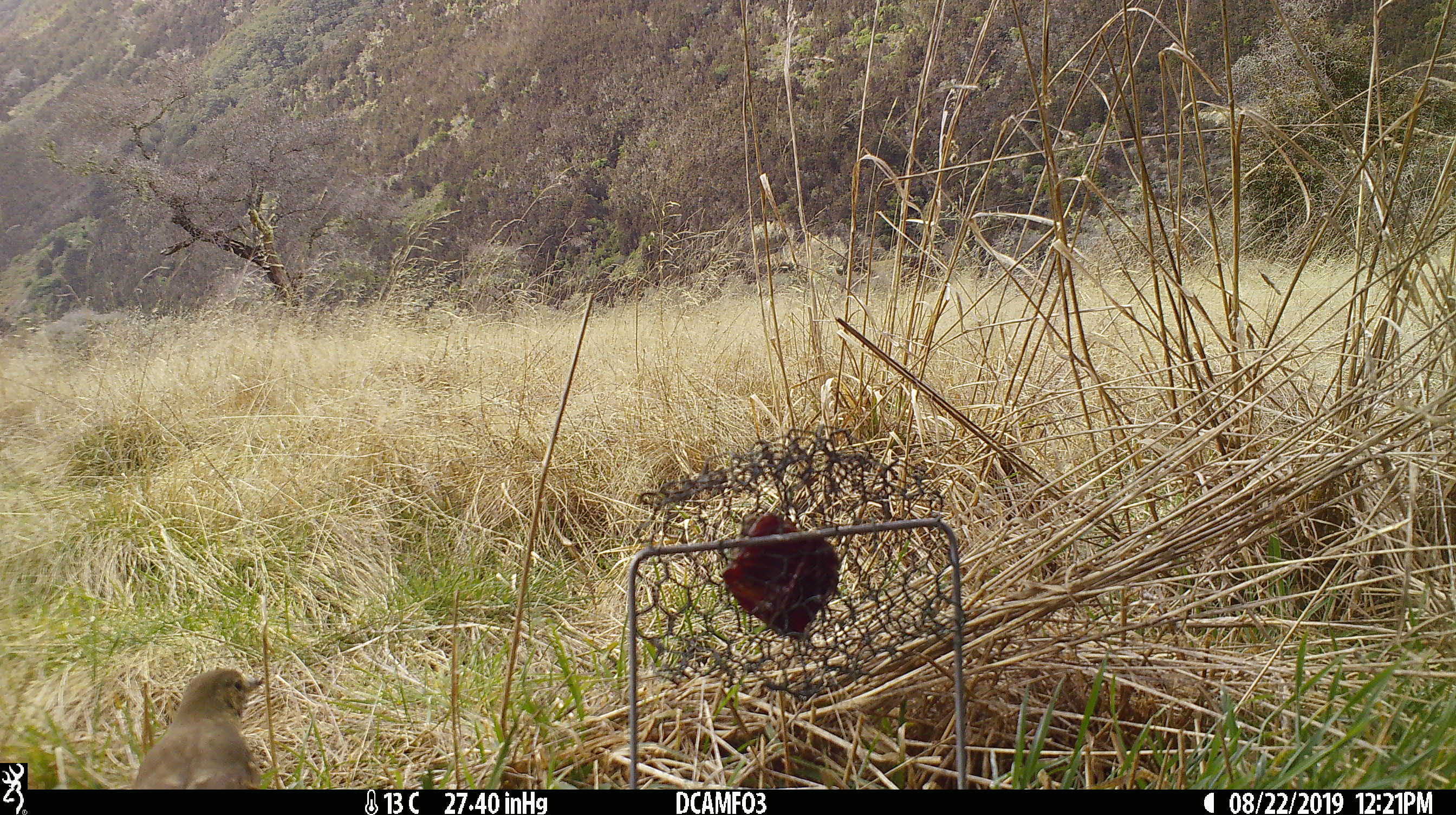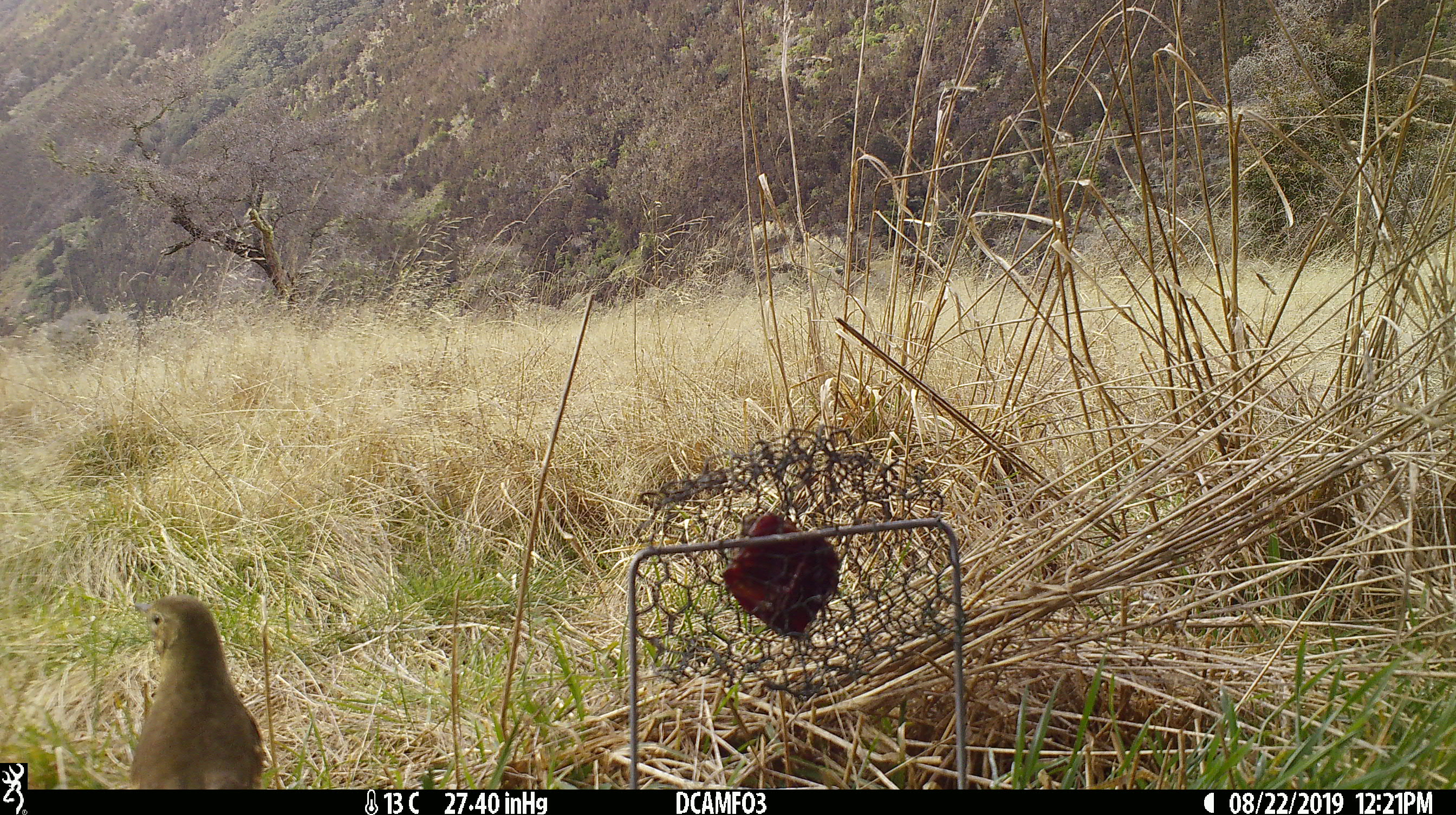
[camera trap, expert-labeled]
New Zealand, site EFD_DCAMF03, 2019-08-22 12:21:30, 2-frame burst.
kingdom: Animalia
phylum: Chordata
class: Aves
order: Passeriformes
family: Turdidae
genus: Turdus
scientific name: Turdus philomelos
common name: song thrush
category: thrush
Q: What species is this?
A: Thrush (song thrush) (Turdus philomelos).